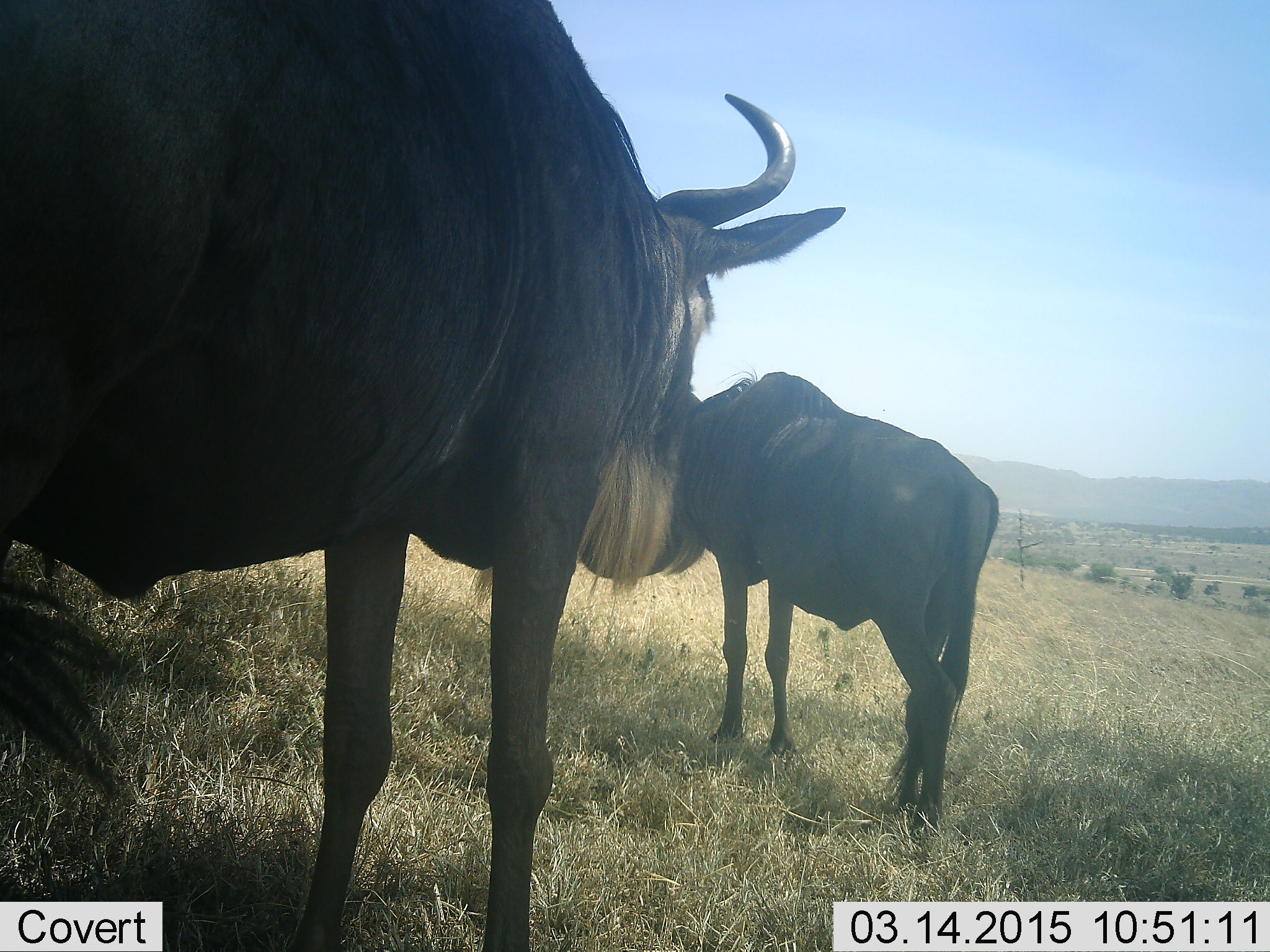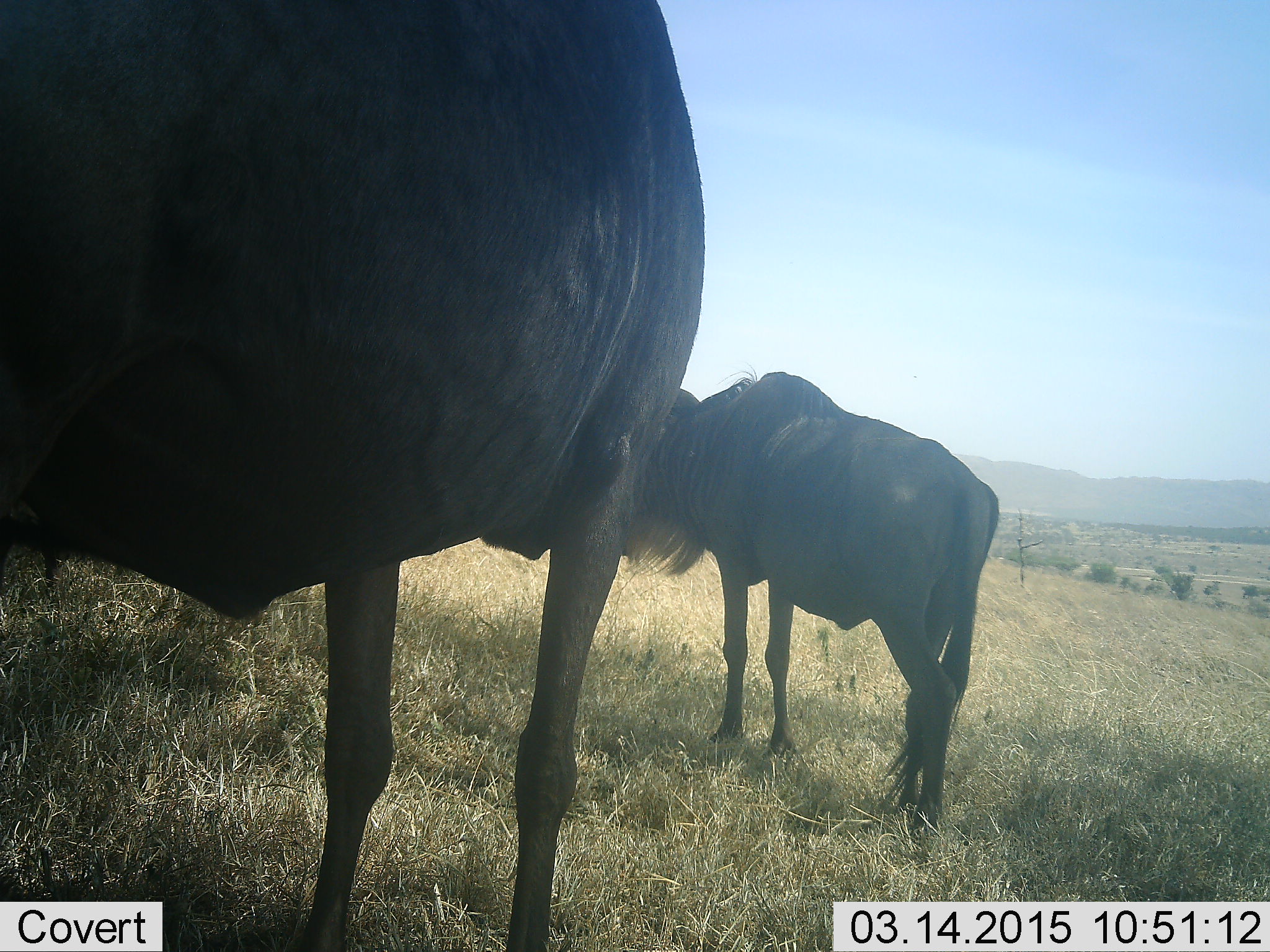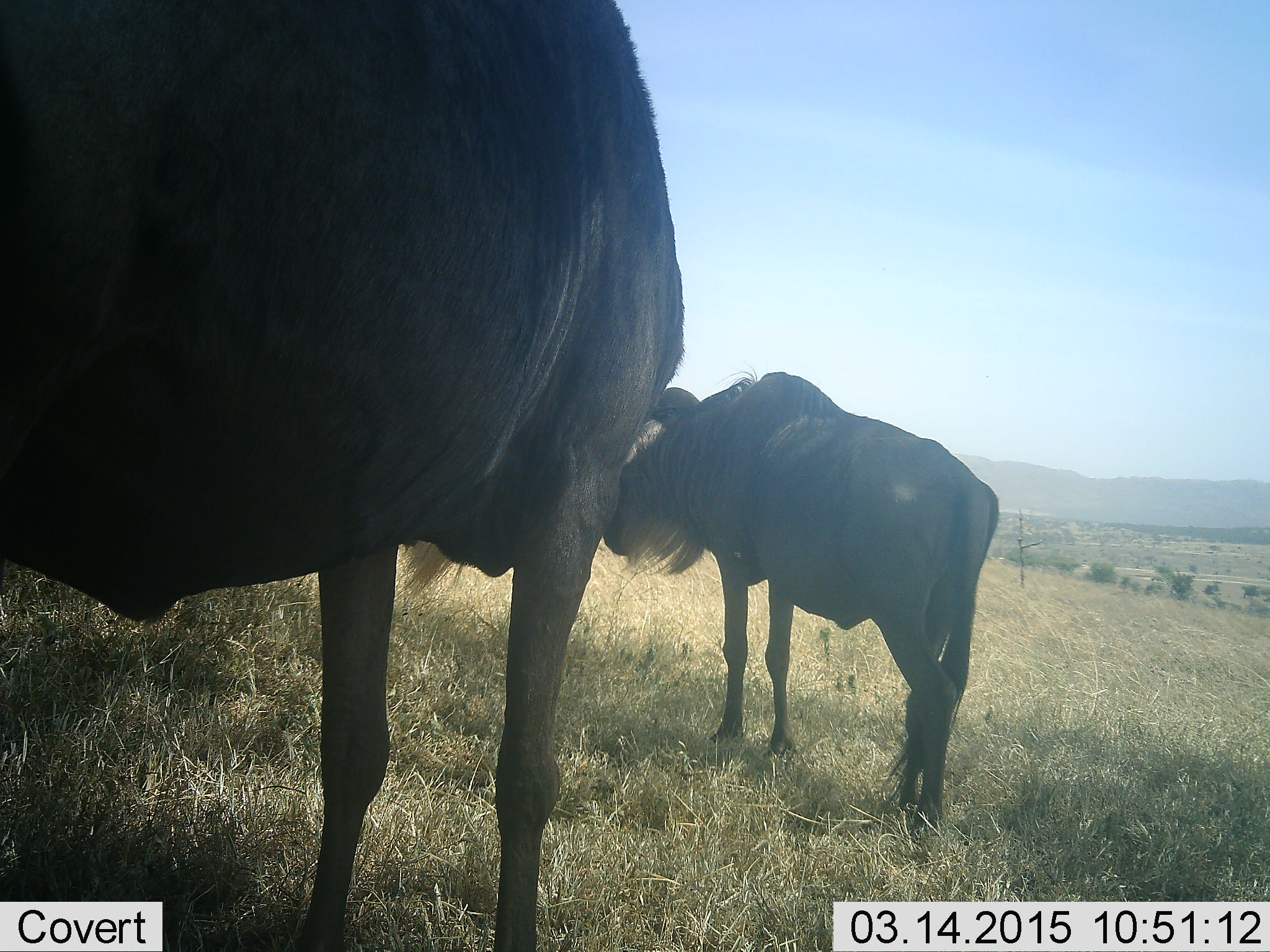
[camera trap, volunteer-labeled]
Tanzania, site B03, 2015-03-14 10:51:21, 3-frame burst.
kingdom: Animalia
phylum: Chordata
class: Mammalia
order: Artiodactyla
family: Bovidae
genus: Connochaetes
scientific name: Connochaetes taurinus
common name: blue wildebeest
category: wildebeest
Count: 2.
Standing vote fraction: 100%.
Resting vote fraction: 0%.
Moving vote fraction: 10%.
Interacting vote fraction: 0%.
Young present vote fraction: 0%.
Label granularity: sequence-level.